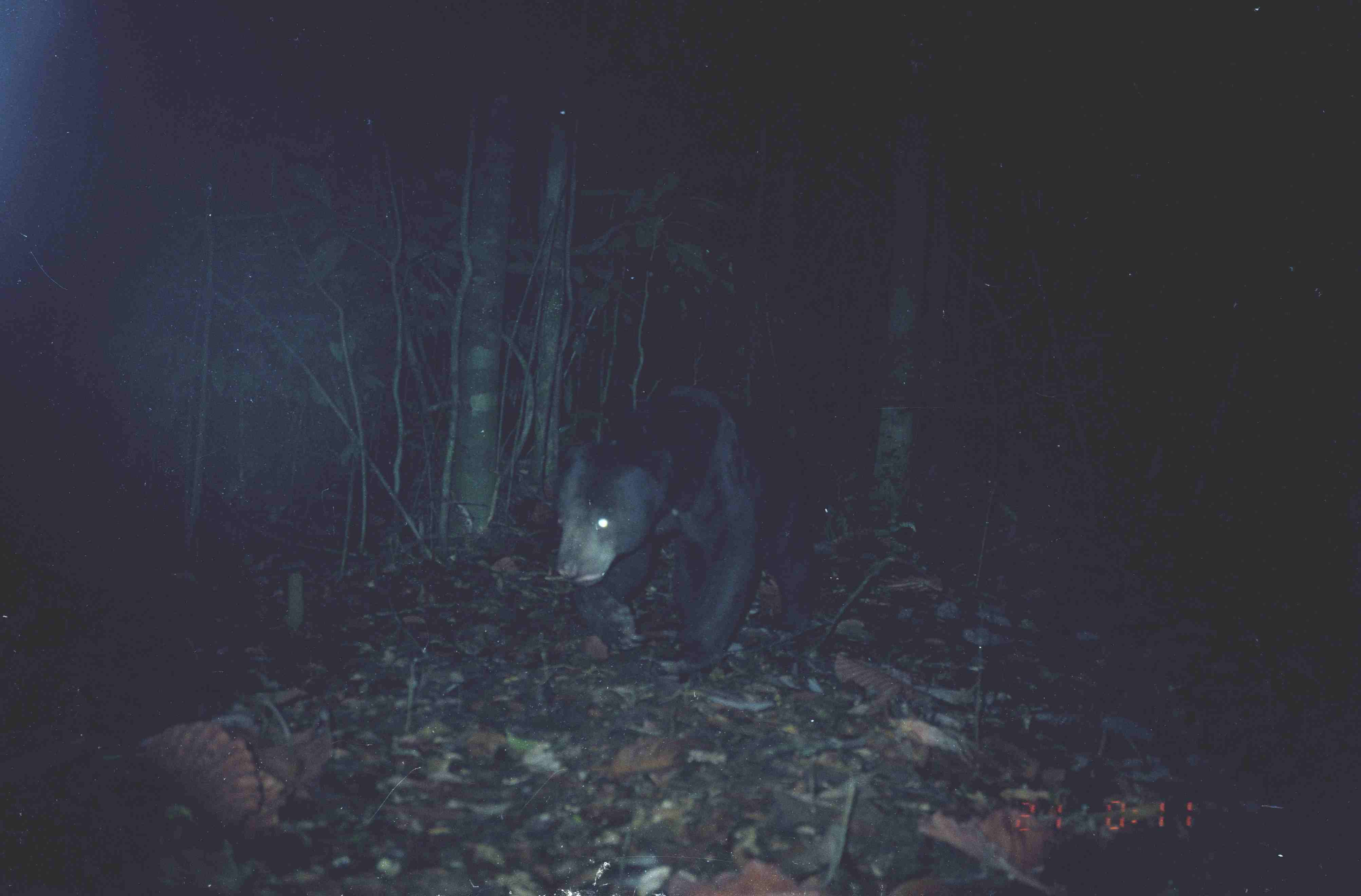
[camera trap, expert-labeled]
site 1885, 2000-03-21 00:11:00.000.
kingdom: Animalia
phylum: Chordata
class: Mammalia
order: Carnivora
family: Ursidae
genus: Helarctos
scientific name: Helarctos malayanus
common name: sun bear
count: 1